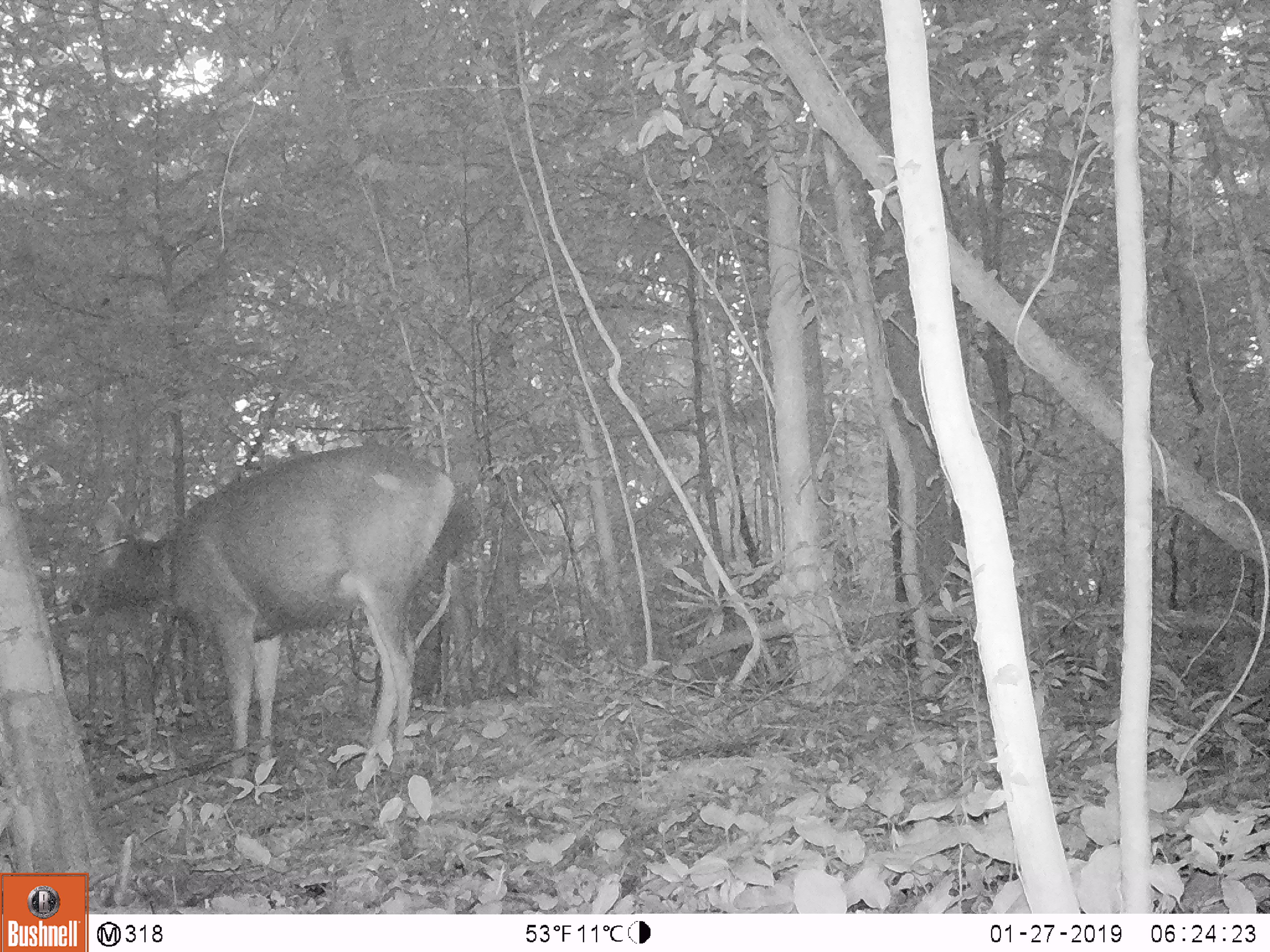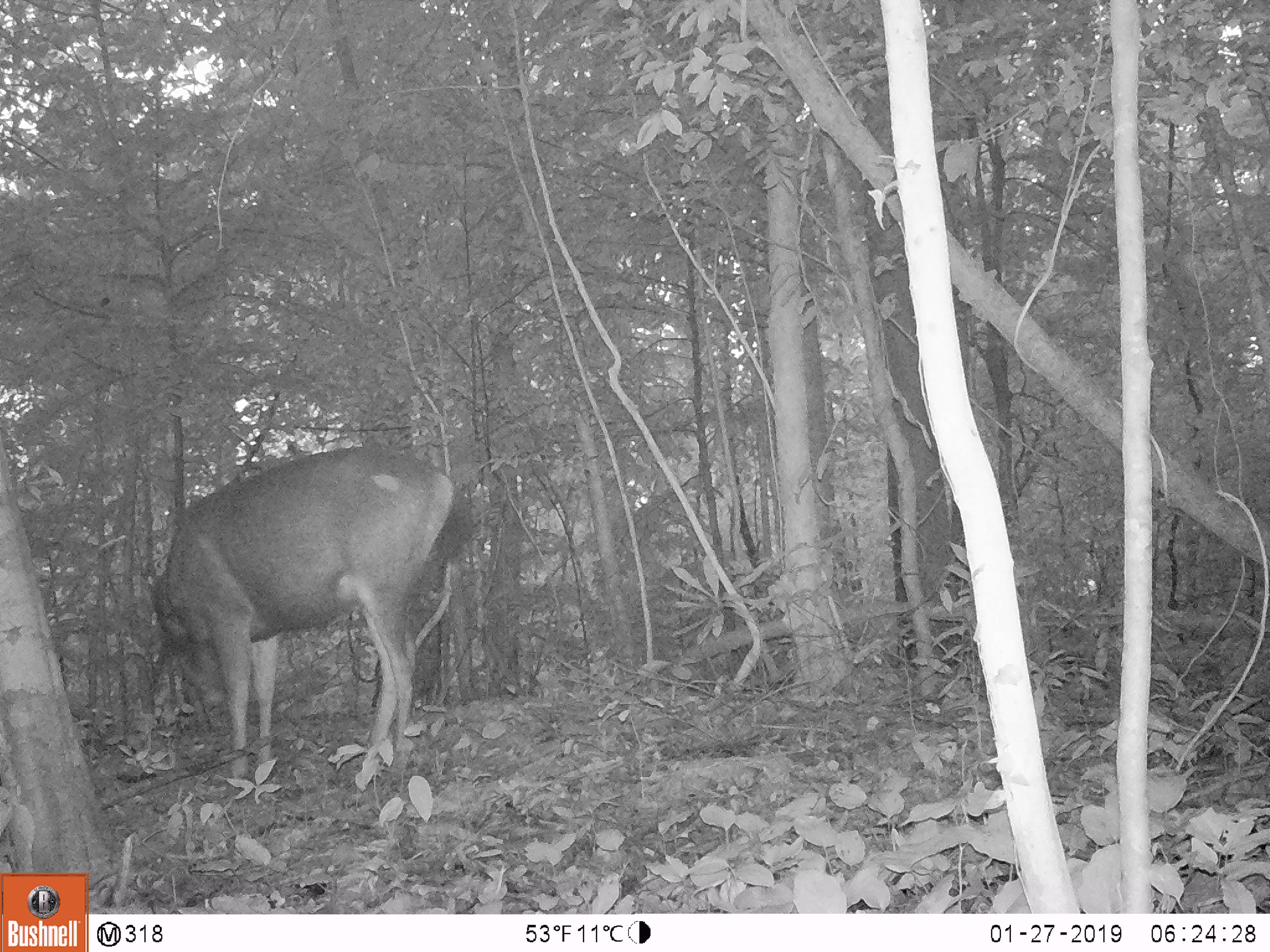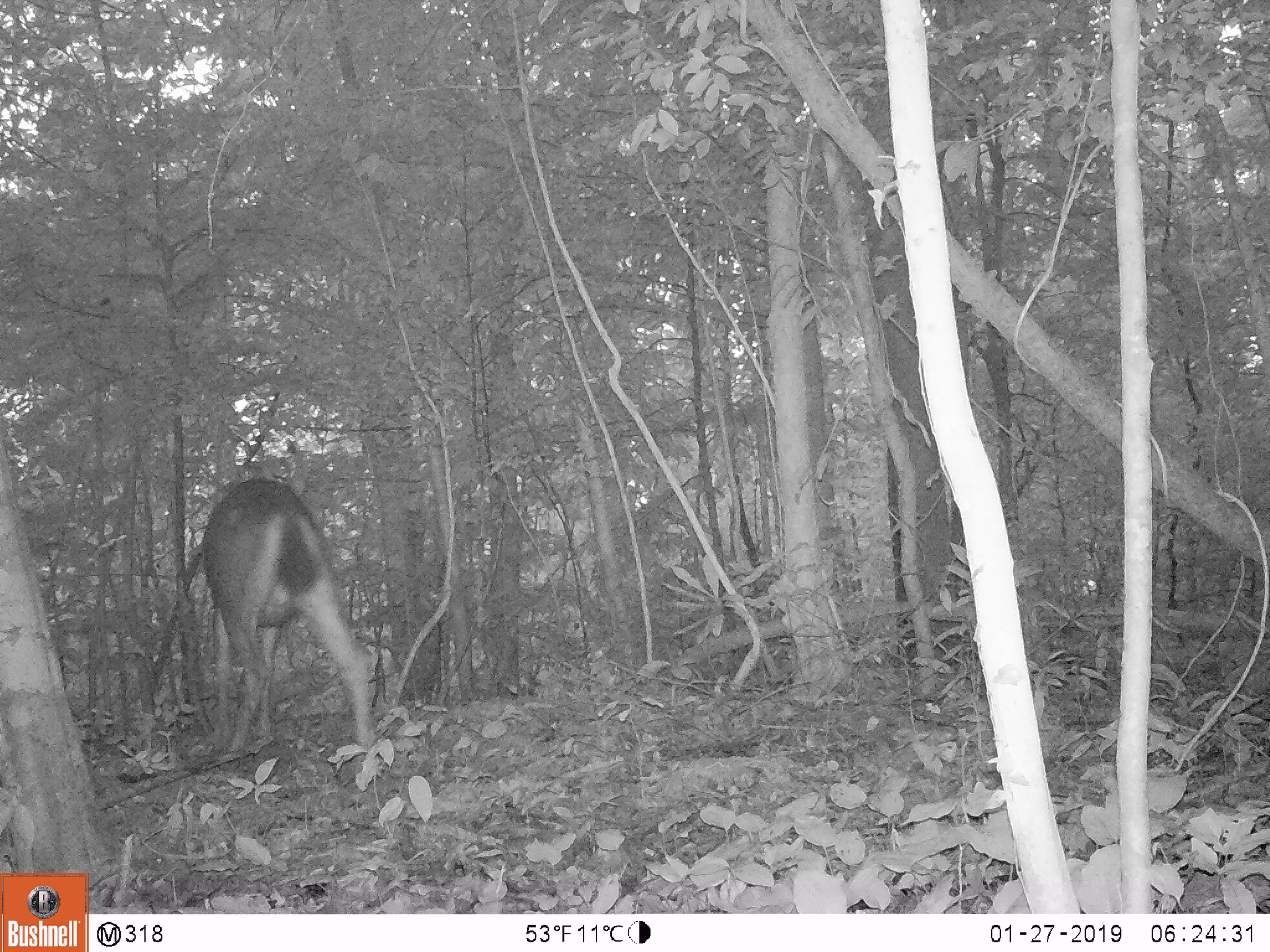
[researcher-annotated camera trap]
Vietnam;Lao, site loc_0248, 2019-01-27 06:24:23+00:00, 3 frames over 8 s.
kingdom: Animalia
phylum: Chordata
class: Mammalia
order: Artiodactyla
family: Cervidae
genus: Rusa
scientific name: Rusa unicolor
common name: sambar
Sambar (Rusa unicolor). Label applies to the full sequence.